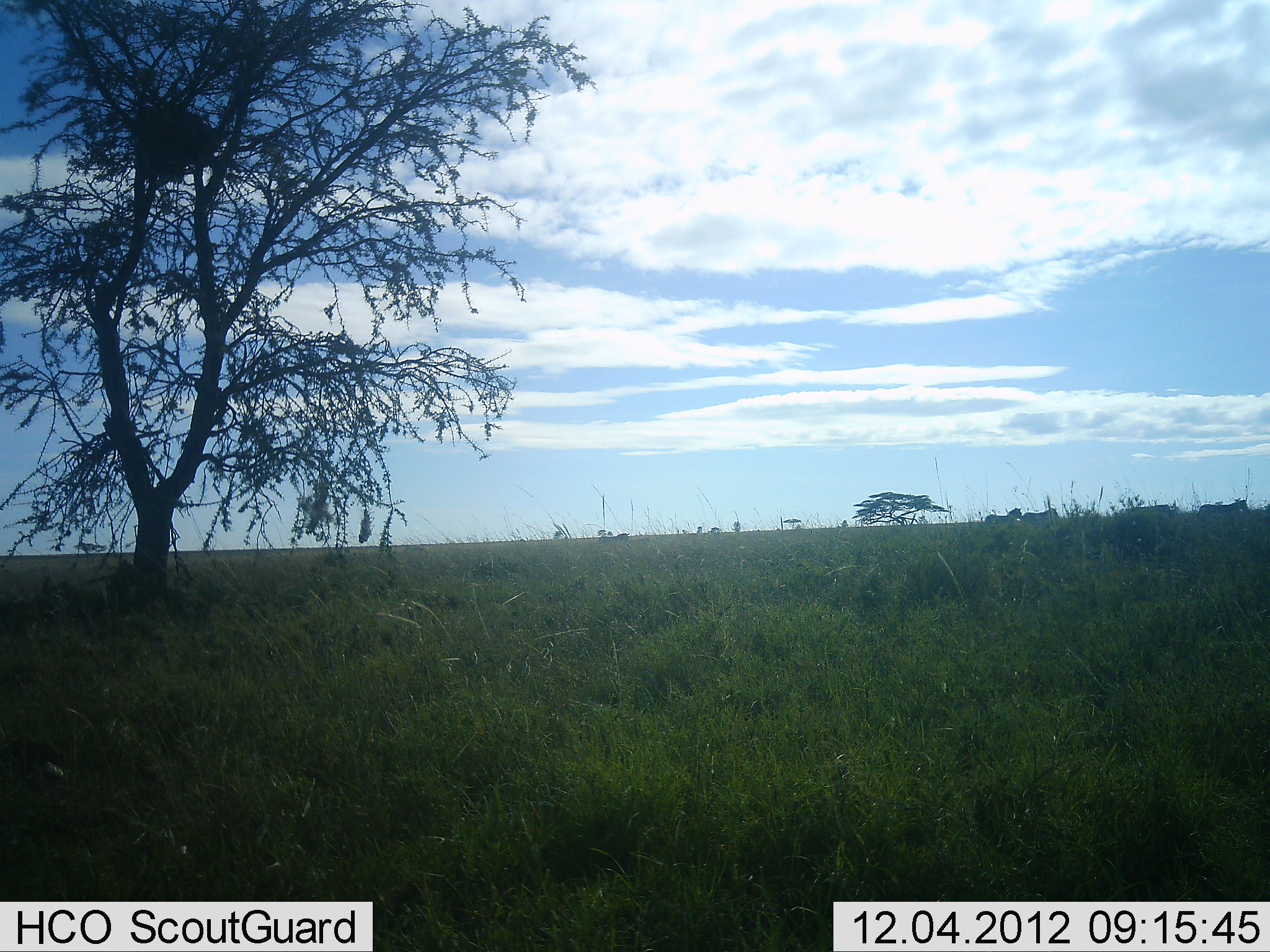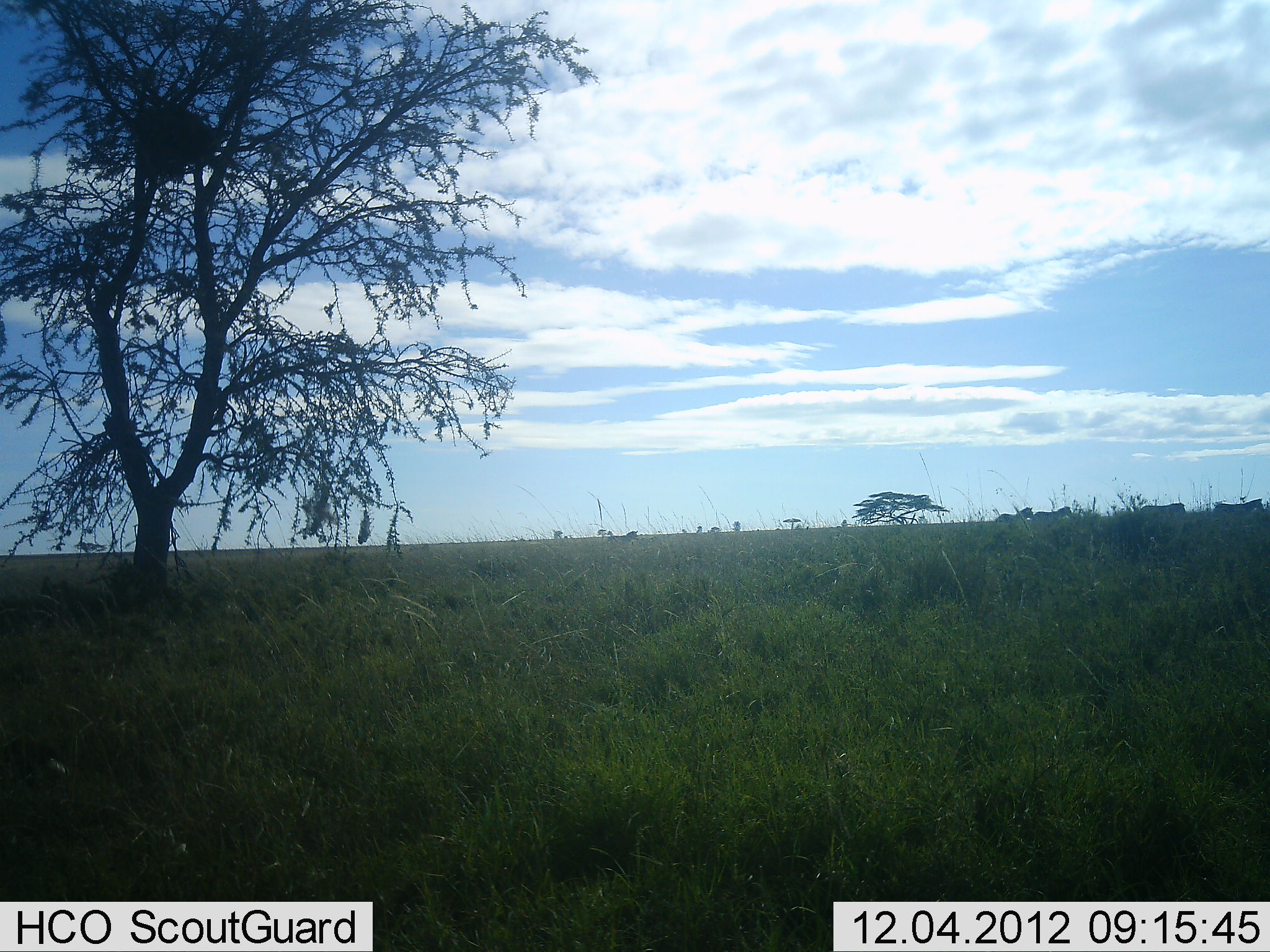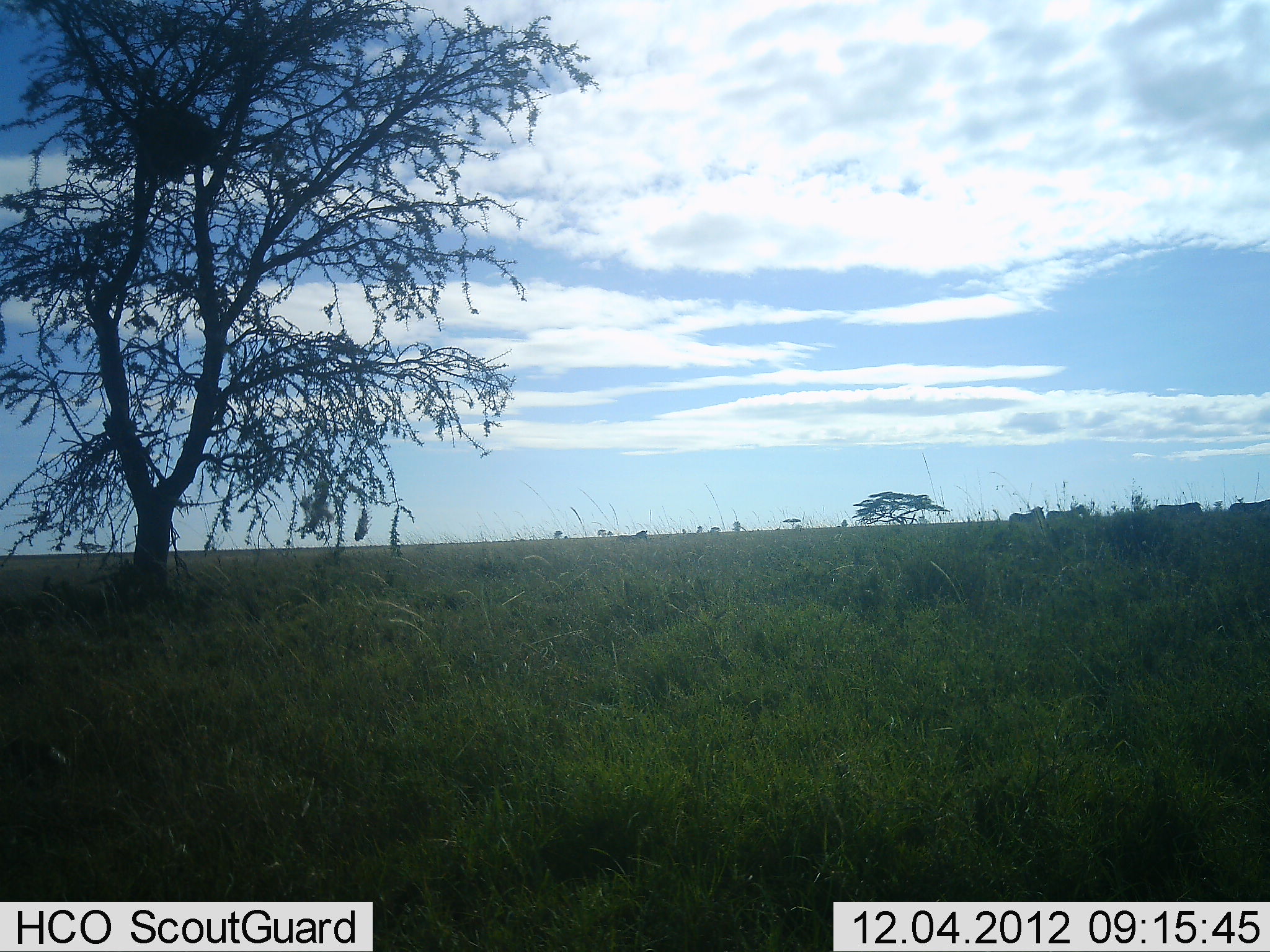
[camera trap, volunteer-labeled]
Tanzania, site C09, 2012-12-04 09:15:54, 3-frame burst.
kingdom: Animalia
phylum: Chordata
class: Mammalia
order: Perissodactyla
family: Equidae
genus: Equus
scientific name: Equus quagga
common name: plains zebra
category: zebra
Zebra (plains zebra) (Equus quagga), count 5. Behavior (volunteer vote fractions): standing 0%, resting 0%, moving 100%, interacting 0%. Young present (vote fraction): 0%. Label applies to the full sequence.